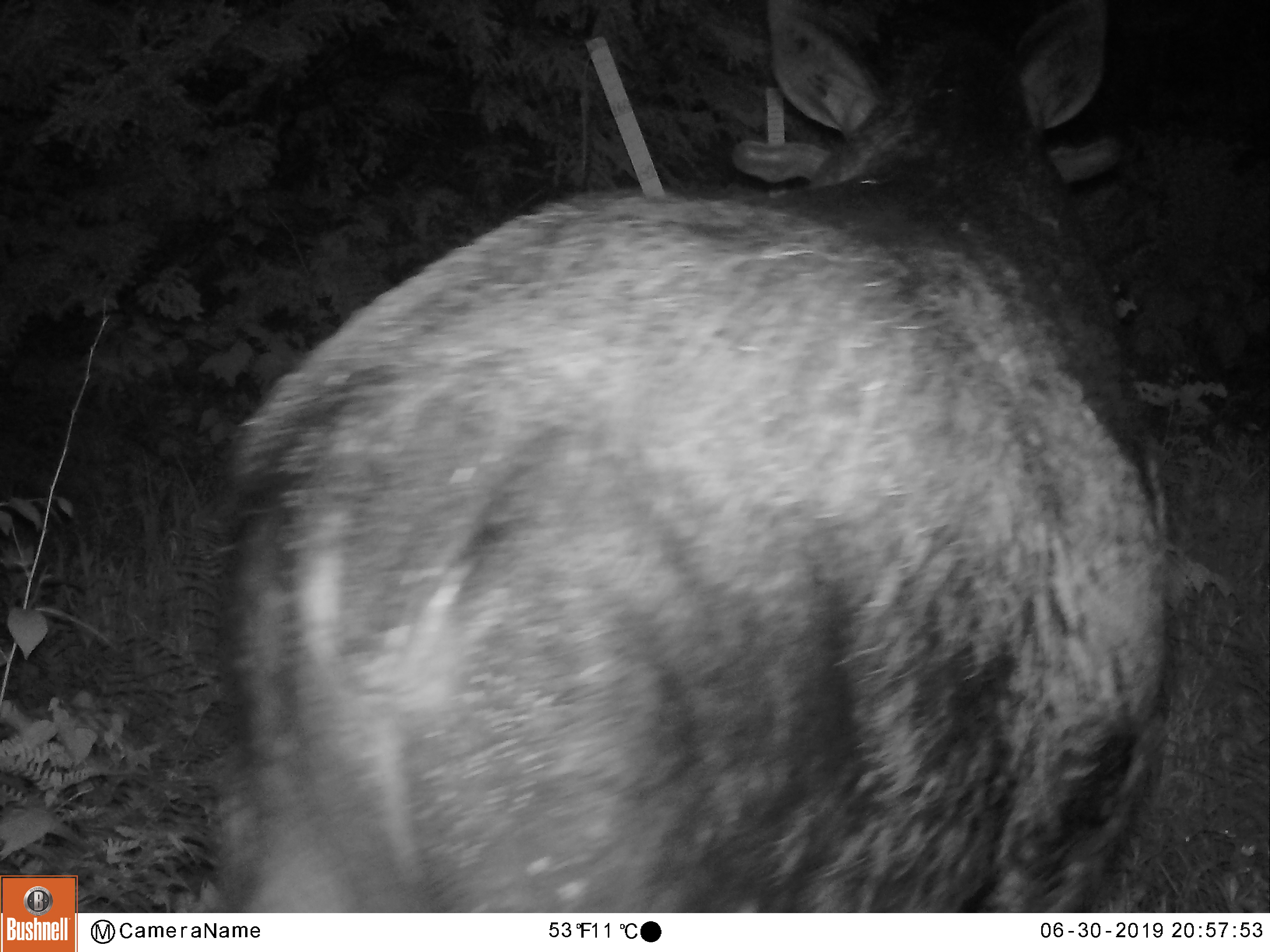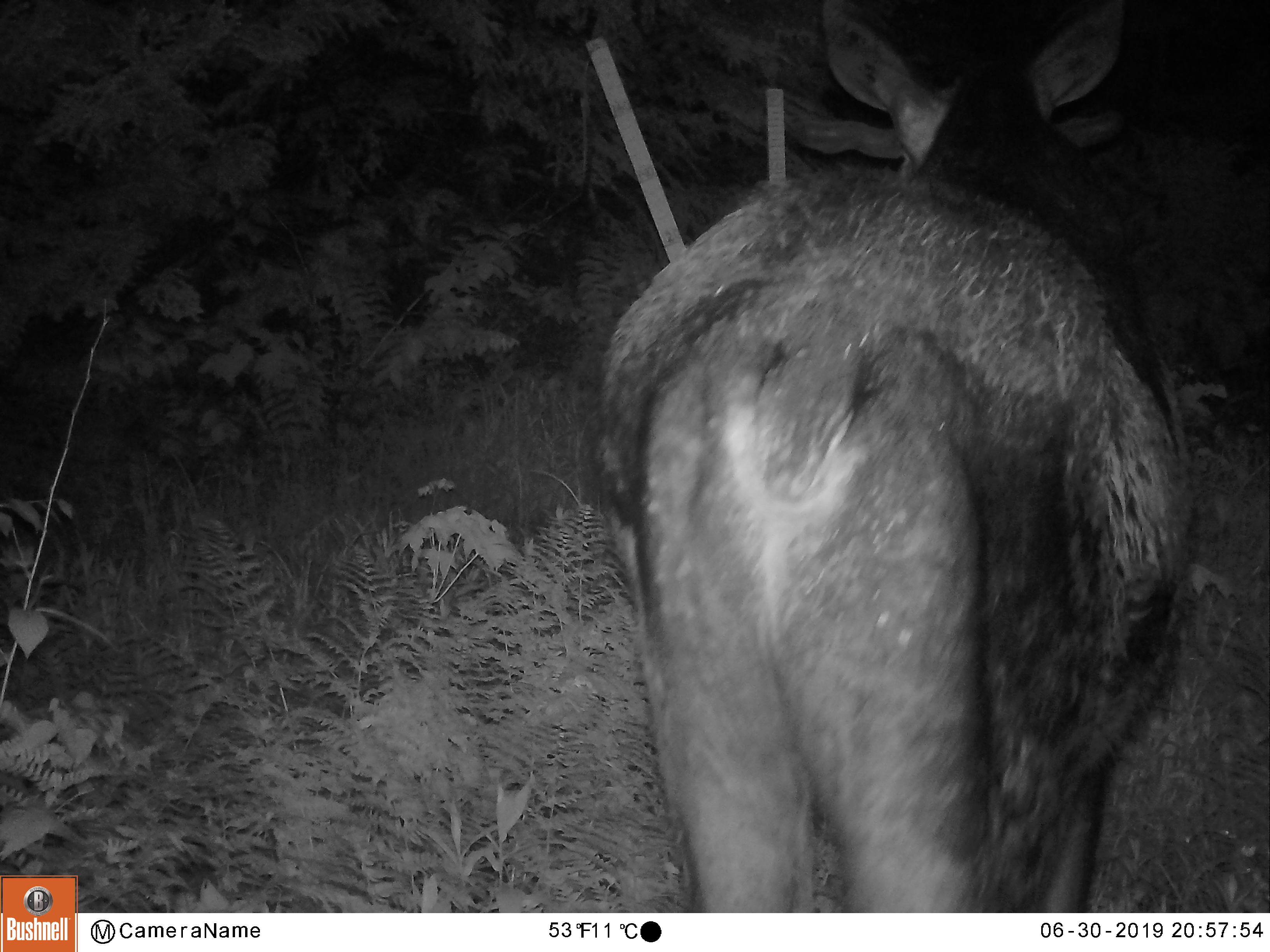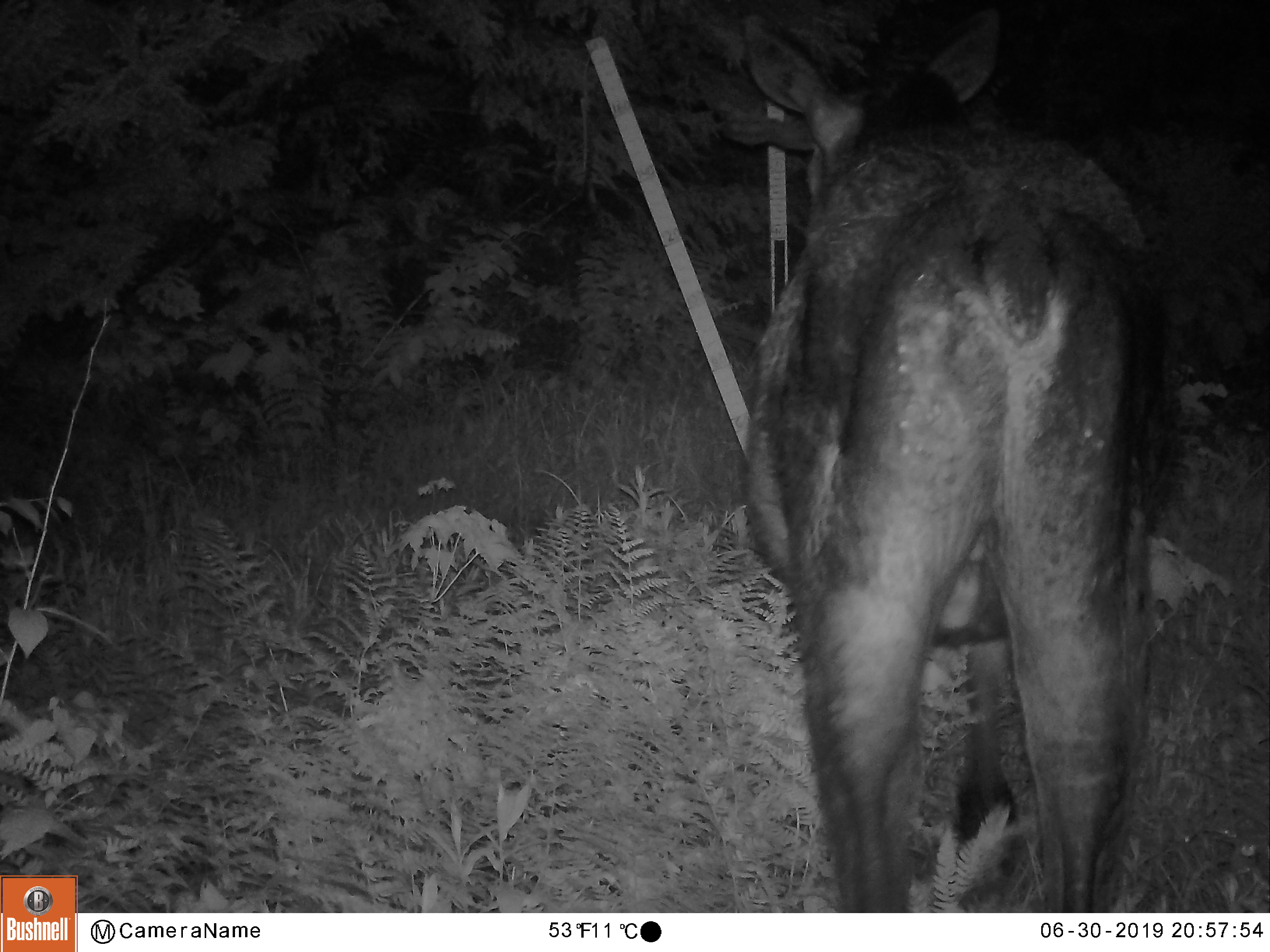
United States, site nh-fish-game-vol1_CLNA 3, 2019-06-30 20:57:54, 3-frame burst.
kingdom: Animalia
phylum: Chordata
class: Mammalia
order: Artiodactyla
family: Cervidae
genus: Alces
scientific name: Alces alces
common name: moose